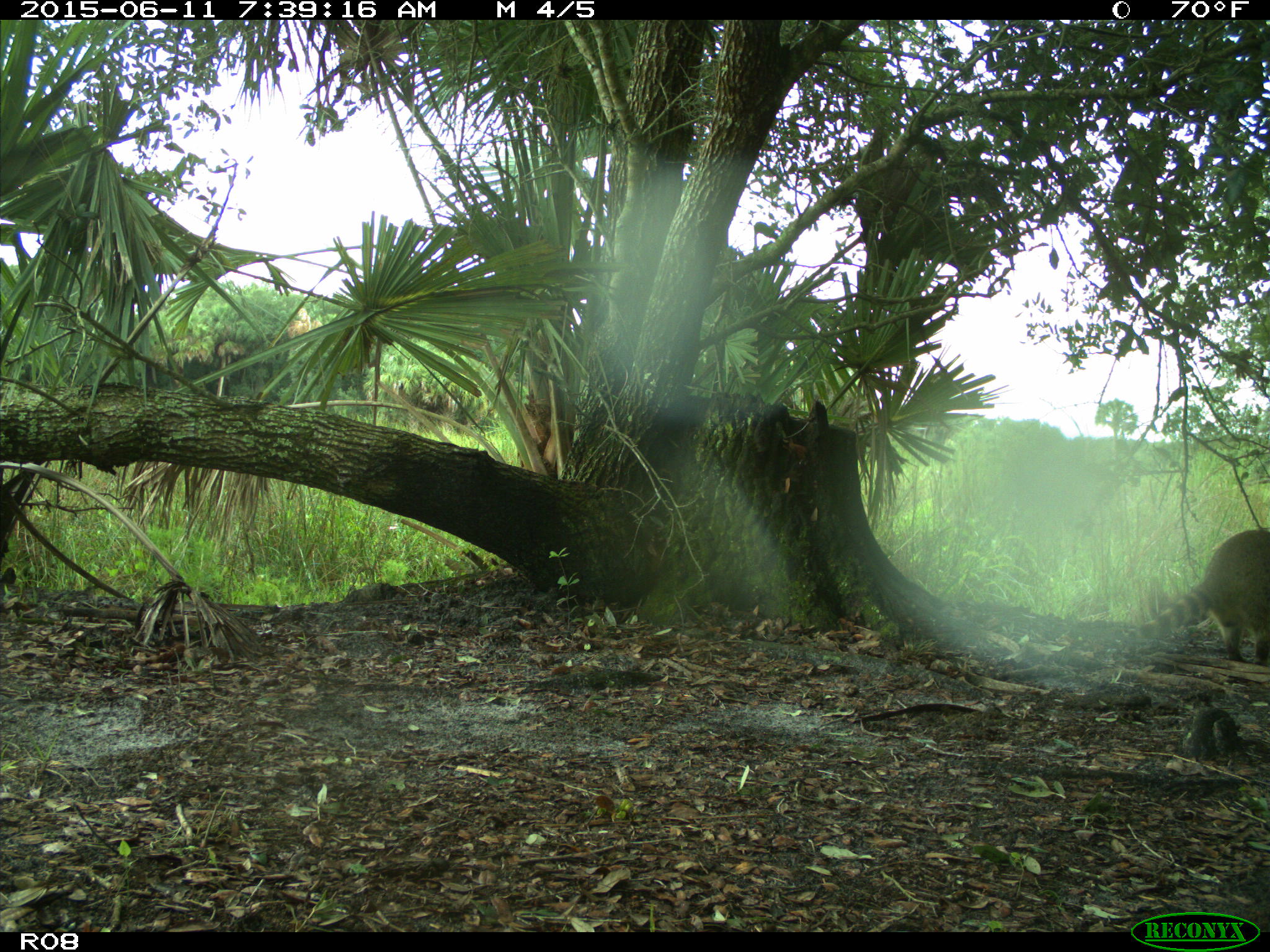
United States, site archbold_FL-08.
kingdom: Animalia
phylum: Chordata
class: Mammalia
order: Carnivora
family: Procyonidae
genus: Procyon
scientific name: Procyon lotor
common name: common raccoon